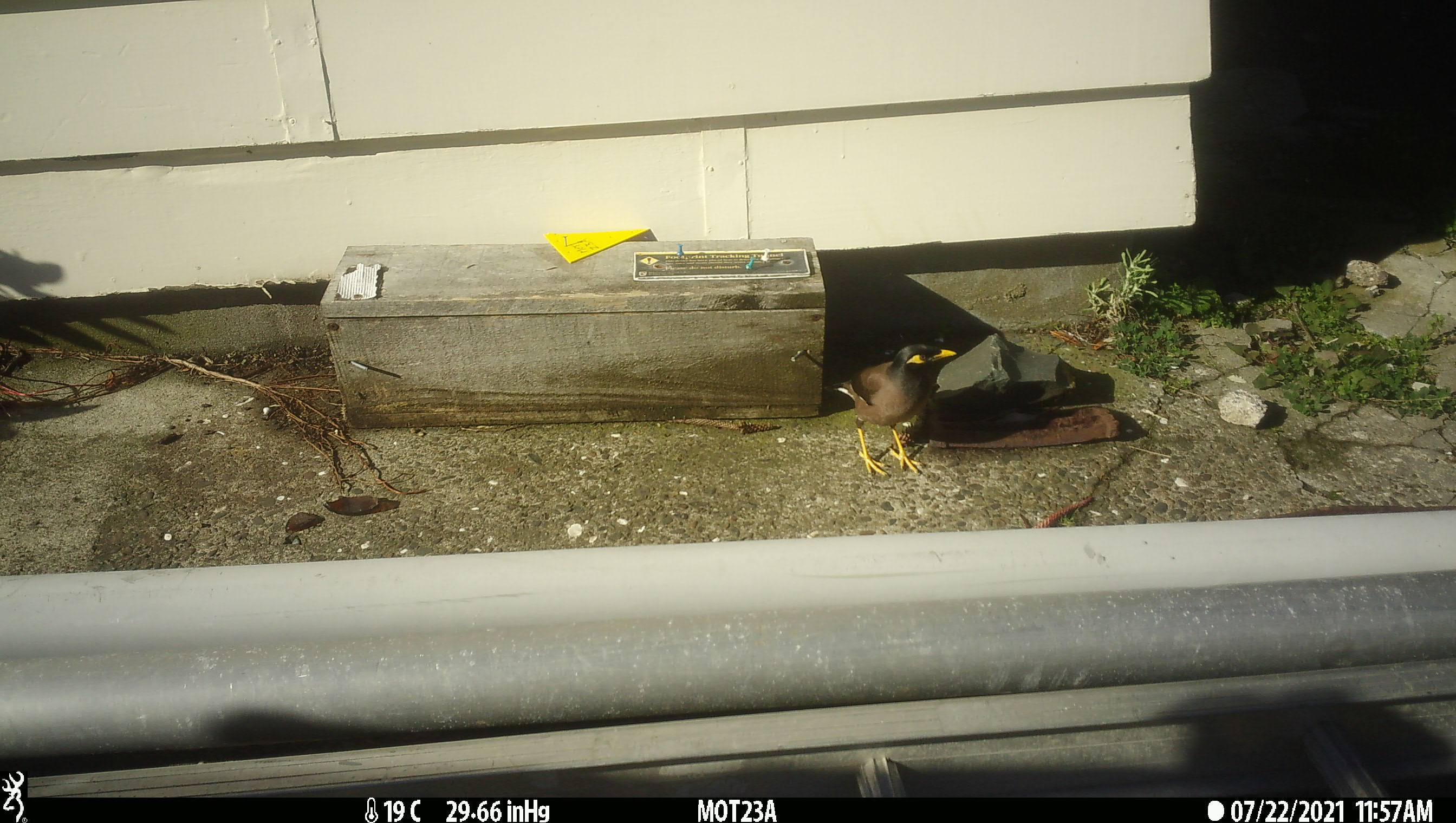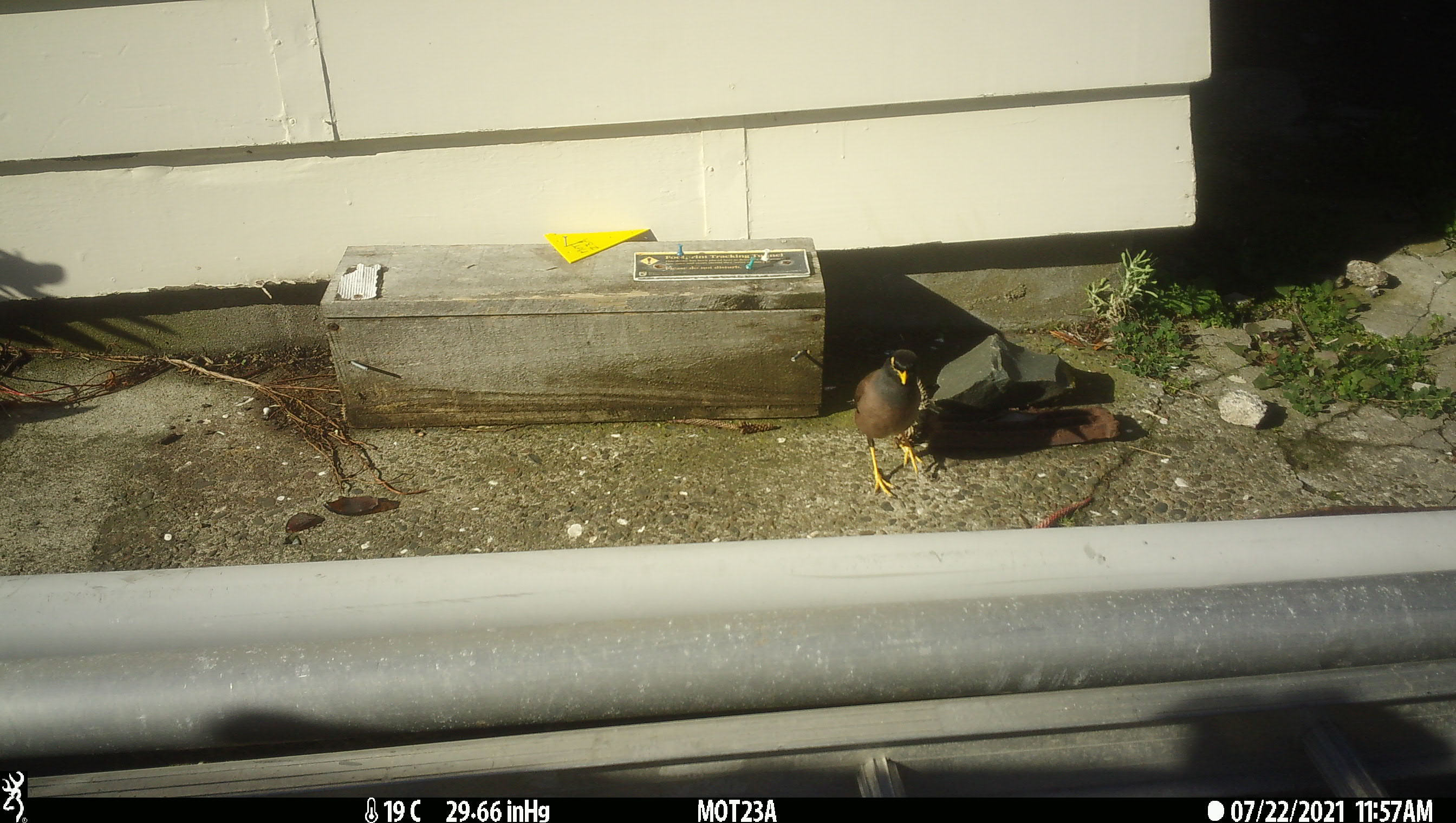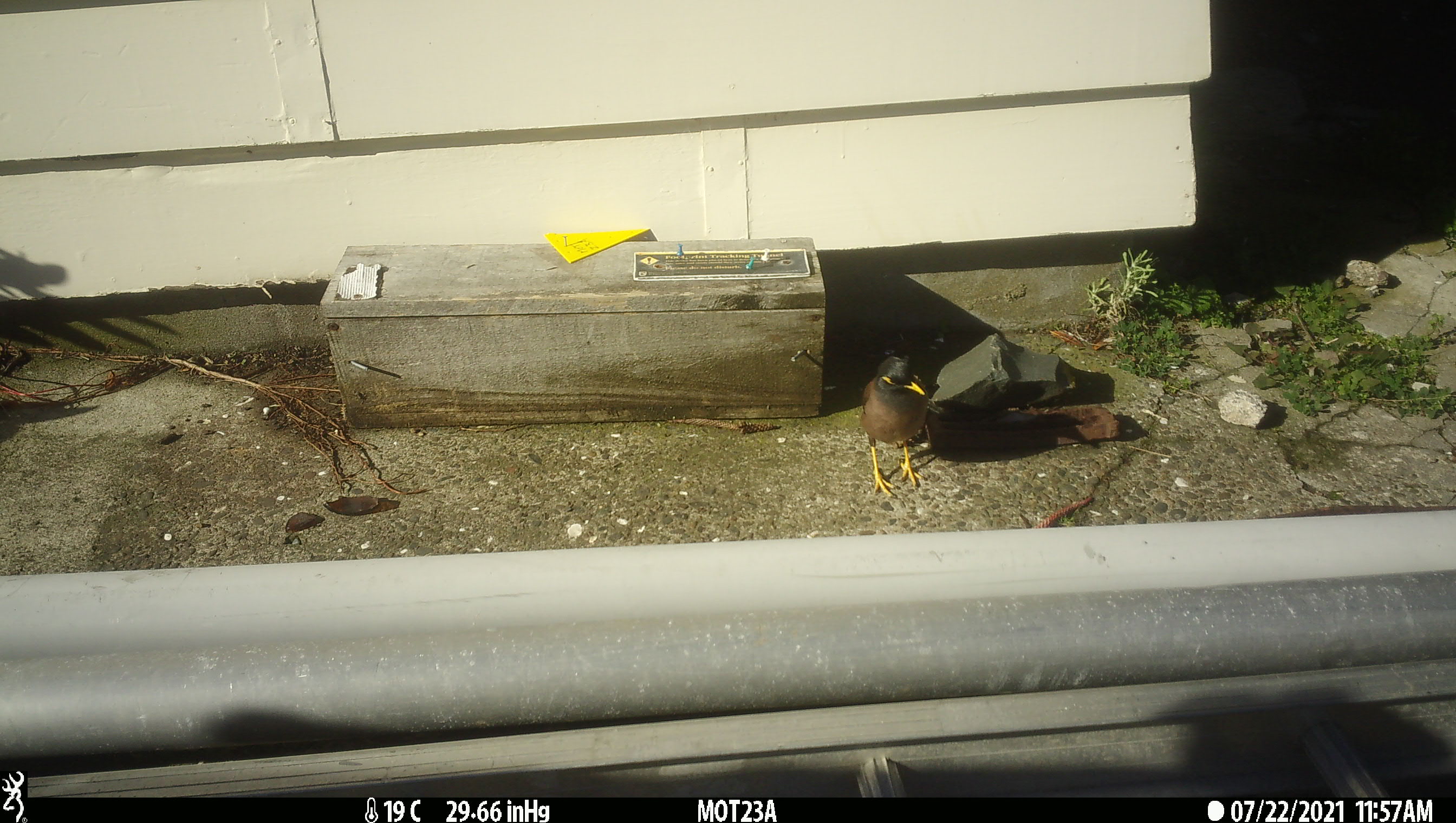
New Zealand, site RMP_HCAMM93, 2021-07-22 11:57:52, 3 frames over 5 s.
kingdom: Animalia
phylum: Chordata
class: Aves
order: Passeriformes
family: Sturnidae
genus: Acridotheres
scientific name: Acridotheres tristis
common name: common myna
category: myna